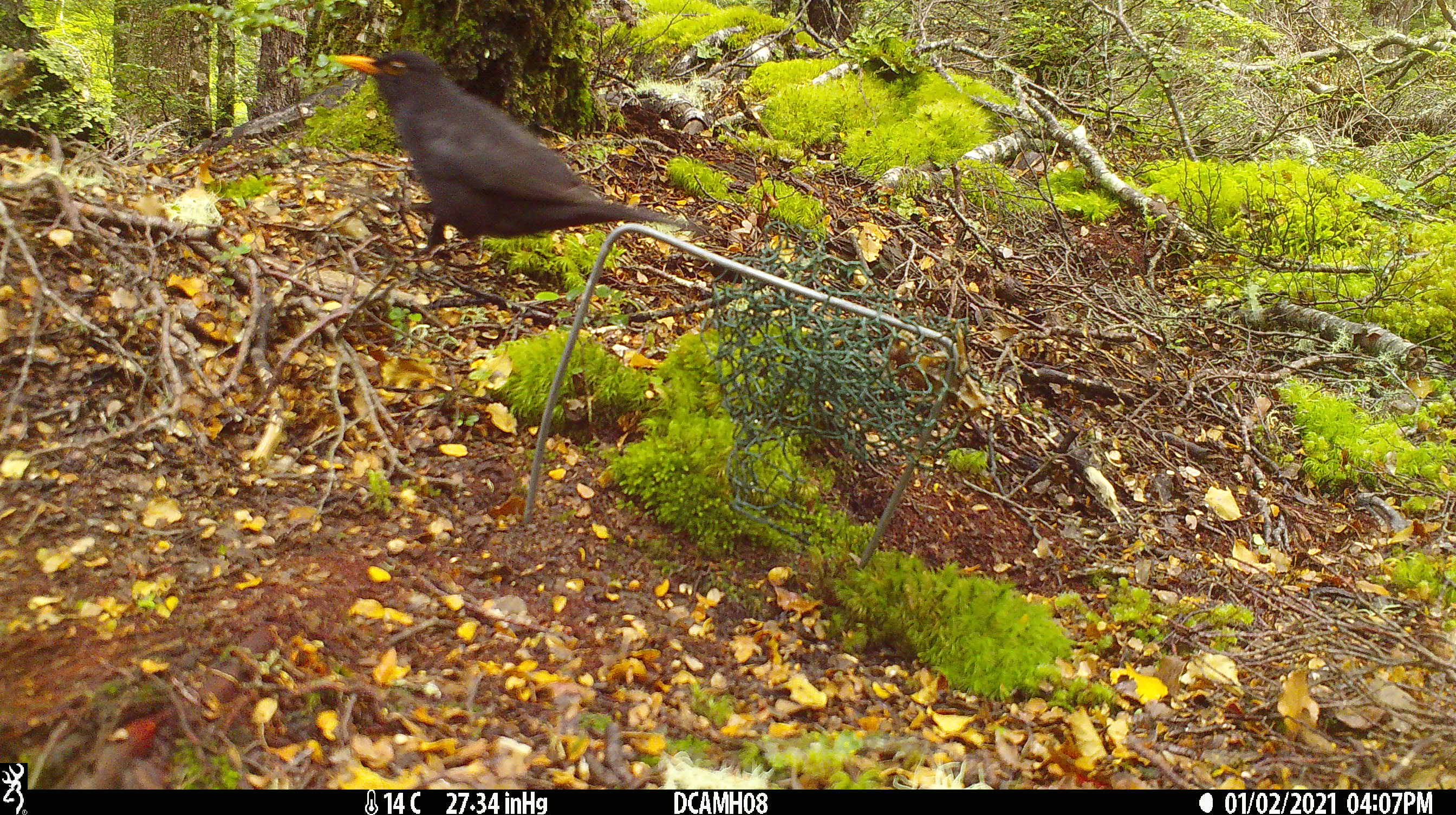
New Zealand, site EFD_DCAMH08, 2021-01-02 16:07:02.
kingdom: Animalia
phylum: Chordata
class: Aves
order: Passeriformes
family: Turdidae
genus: Turdus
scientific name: Turdus merula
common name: eurasian blackbird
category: blackbird